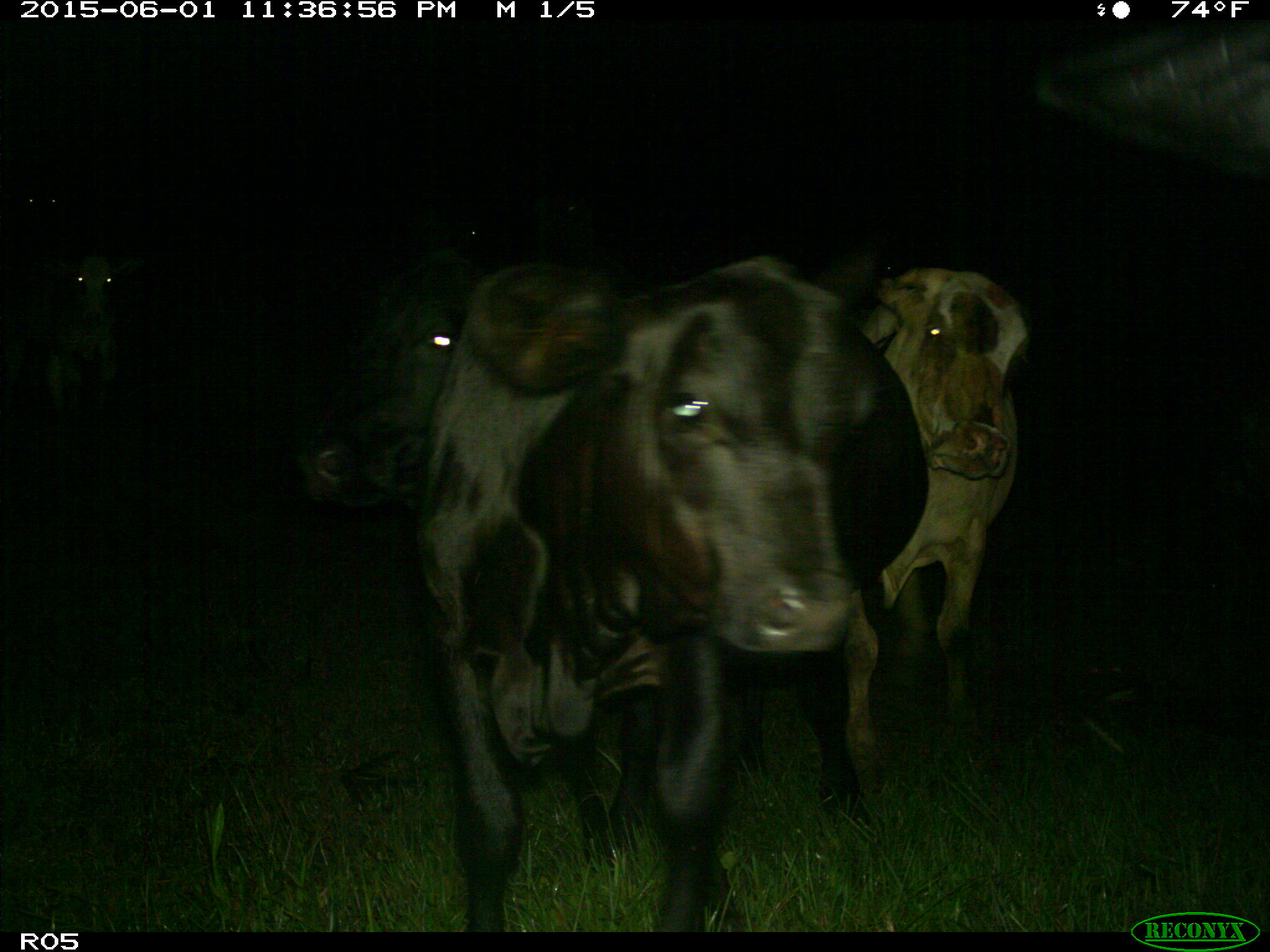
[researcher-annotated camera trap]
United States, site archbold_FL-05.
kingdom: Animalia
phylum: Chordata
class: Mammalia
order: Artiodactyla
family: Bovidae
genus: Bos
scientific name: Bos taurus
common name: domestic cow